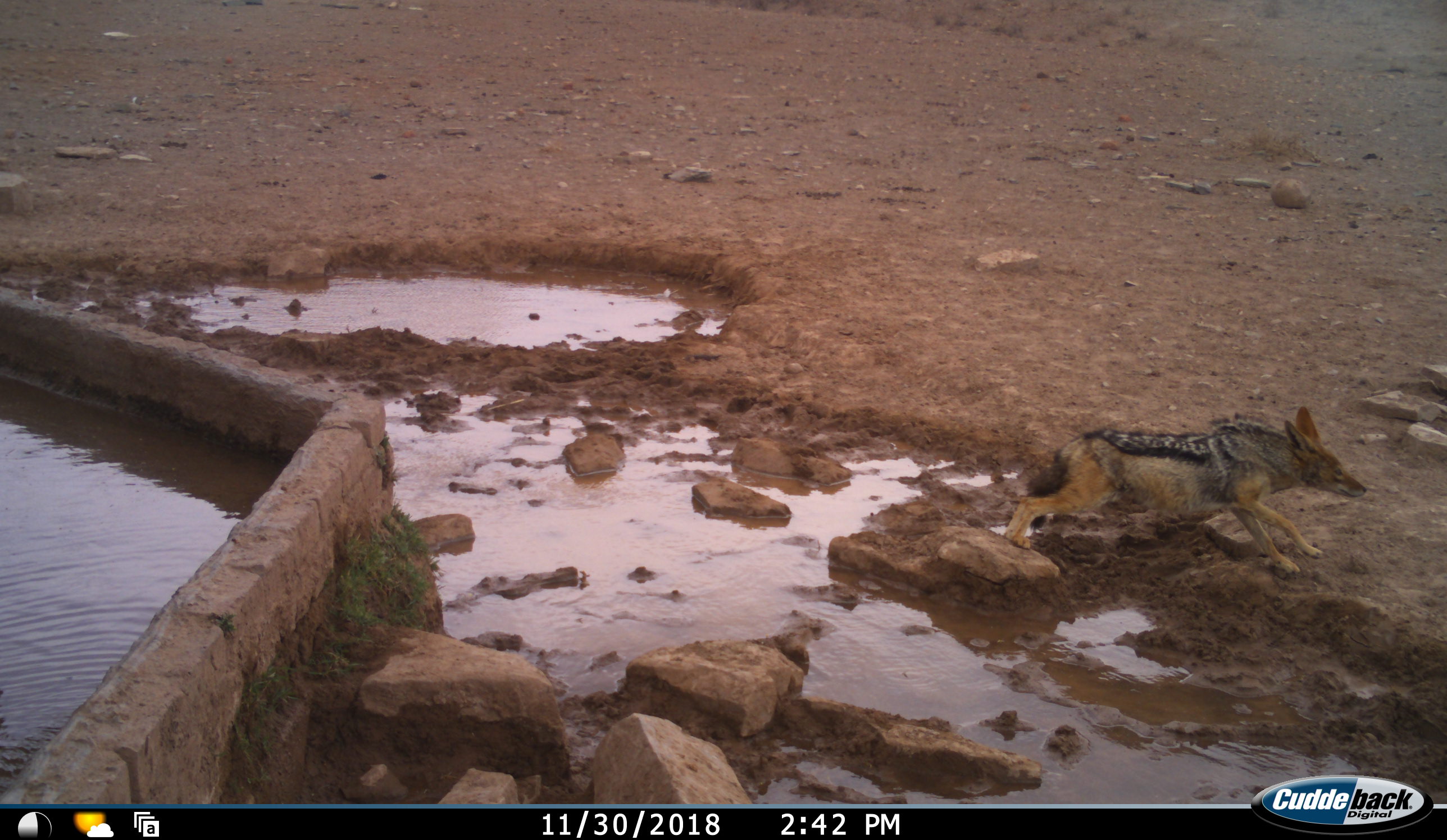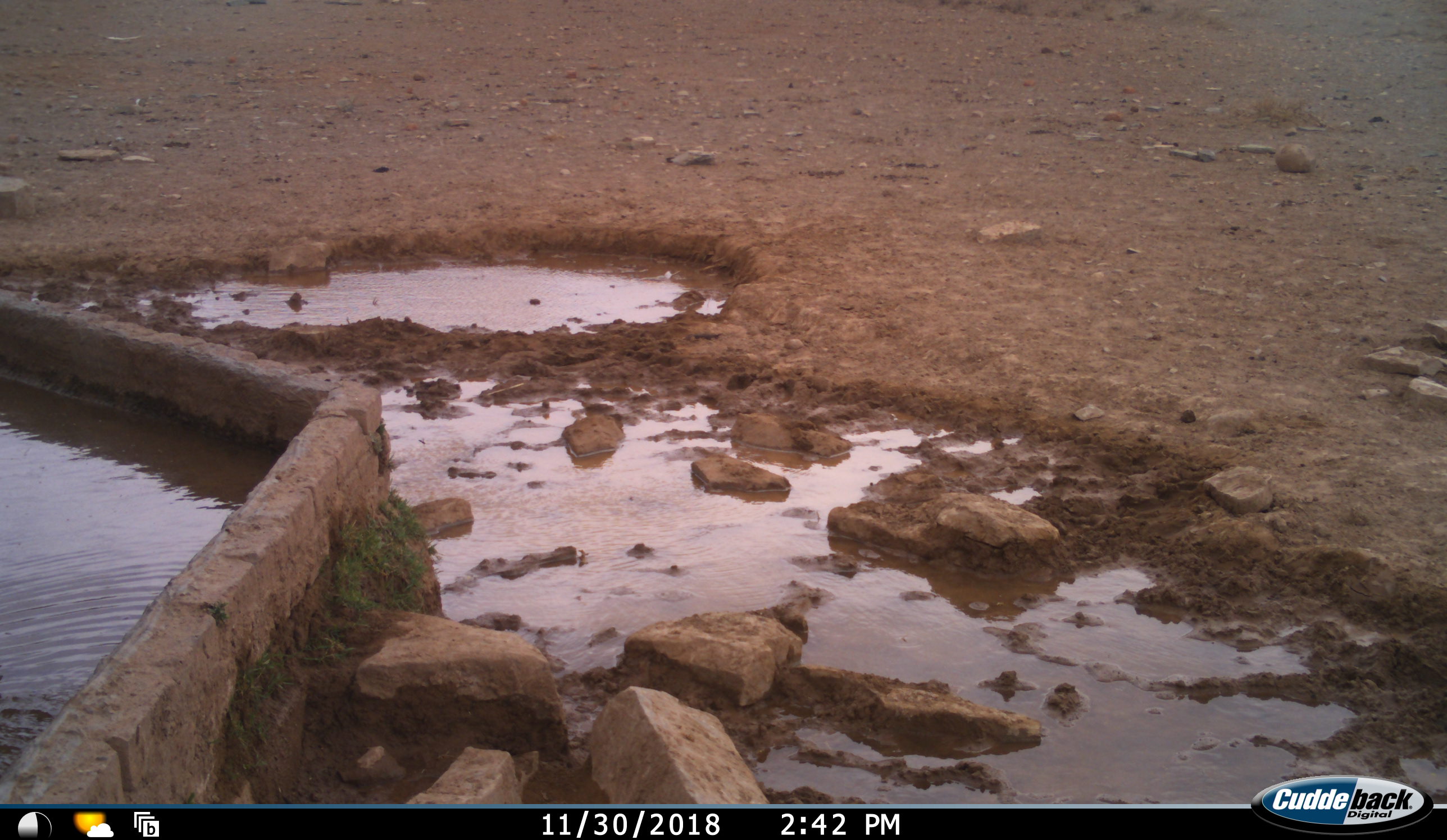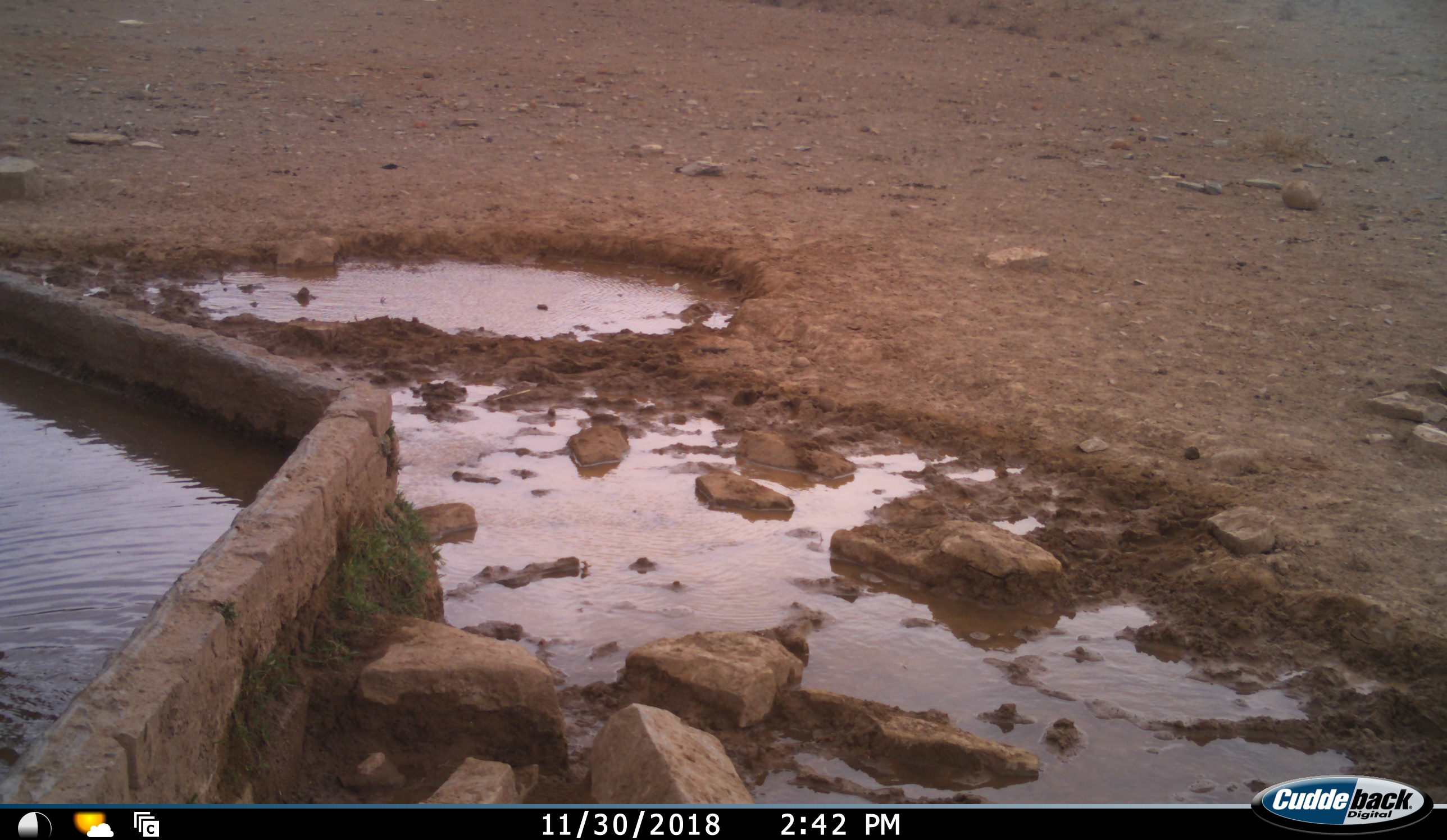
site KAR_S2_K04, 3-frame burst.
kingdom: Animalia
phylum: Chordata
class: Mammalia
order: Carnivora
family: Canidae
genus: Lupulella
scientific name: Lupulella mesomelas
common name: black-backed jackal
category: jackalblackbacked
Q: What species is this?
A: Jackalblackbacked (black-backed jackal) (Lupulella mesomelas).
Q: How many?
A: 1.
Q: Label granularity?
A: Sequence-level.